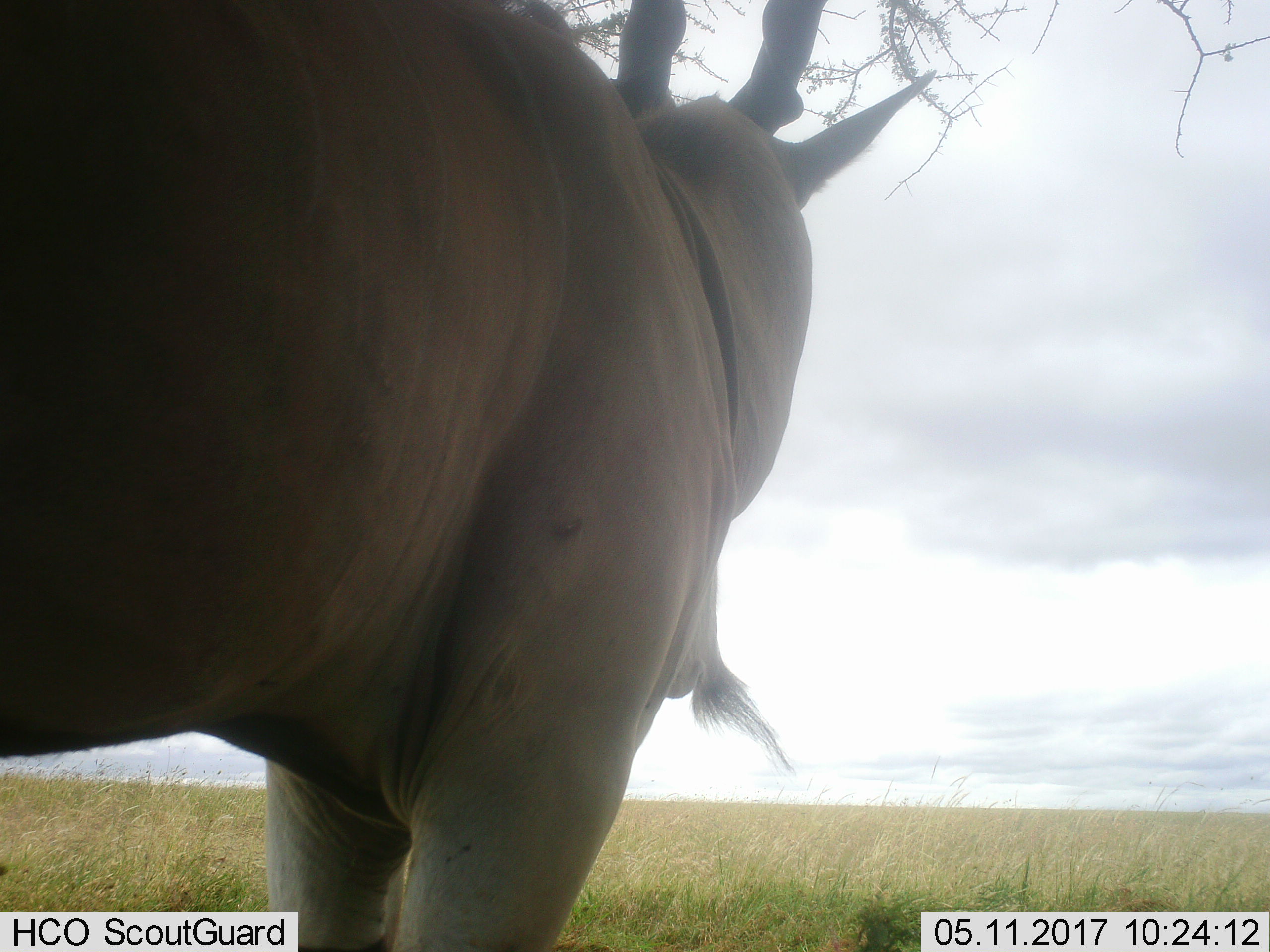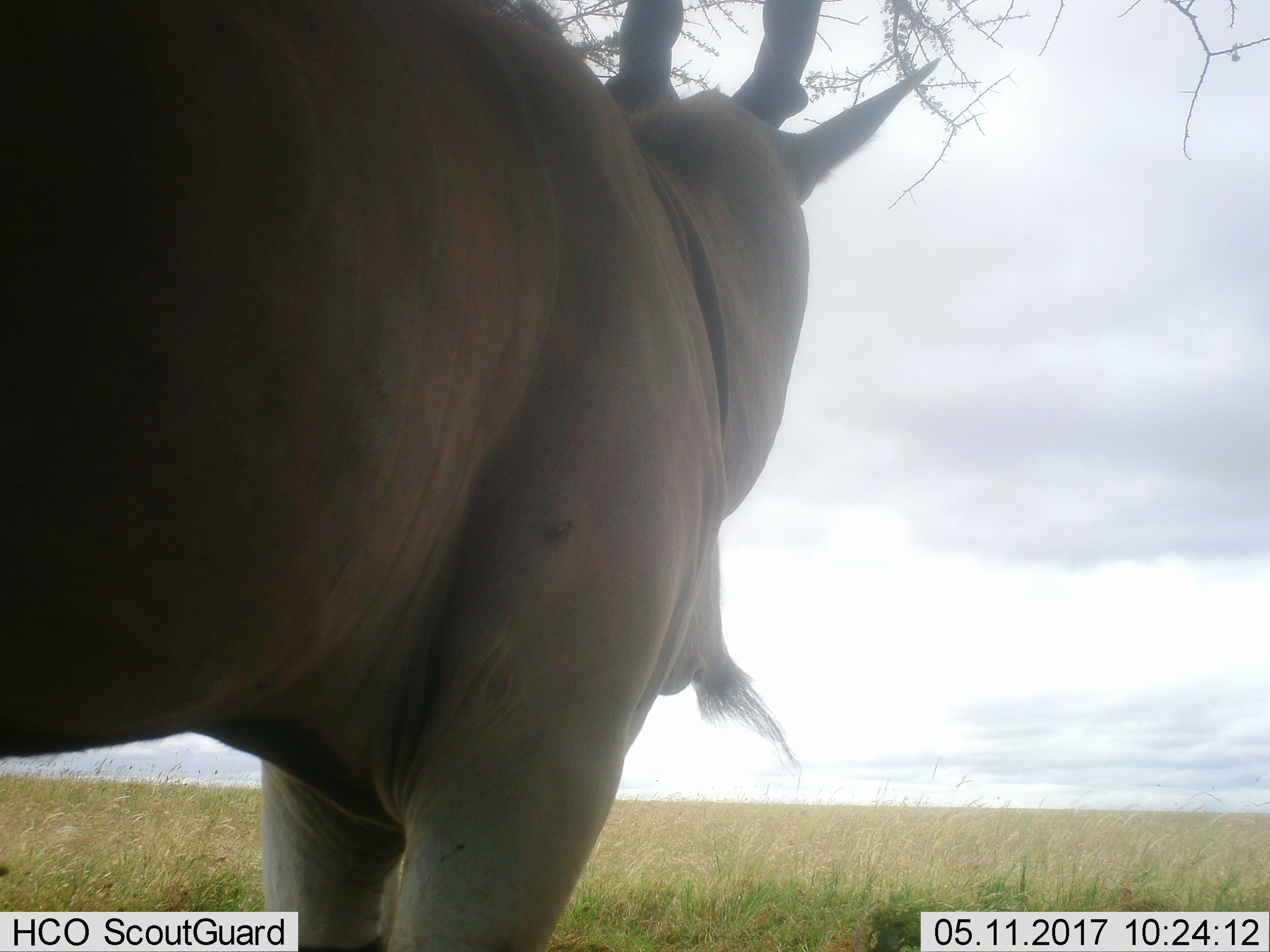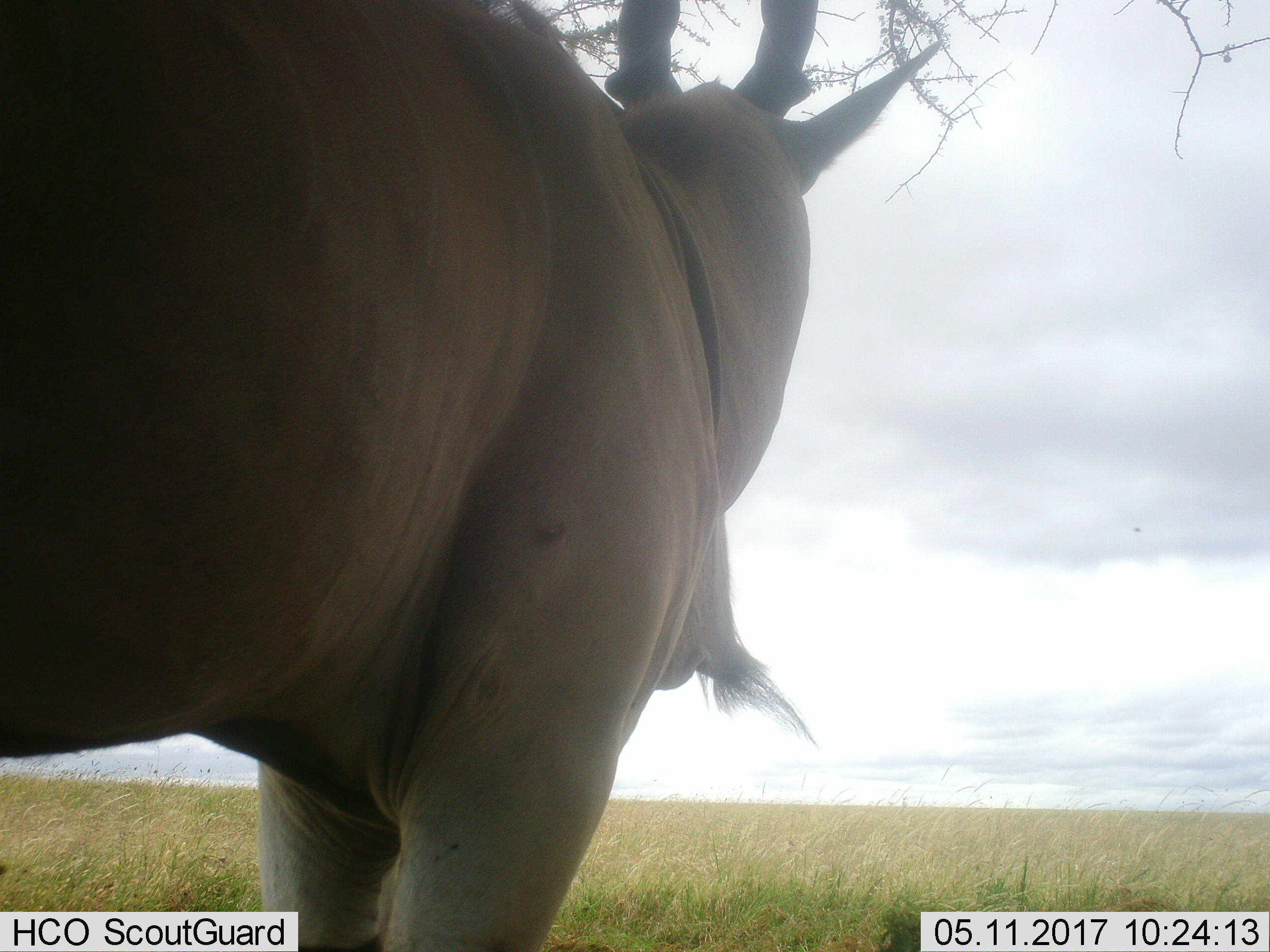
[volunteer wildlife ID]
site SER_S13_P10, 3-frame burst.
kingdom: Animalia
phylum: Chordata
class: Mammalia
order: Artiodactyla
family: Bovidae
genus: Tragelaphus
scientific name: Tragelaphus oryx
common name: eland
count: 1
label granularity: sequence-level